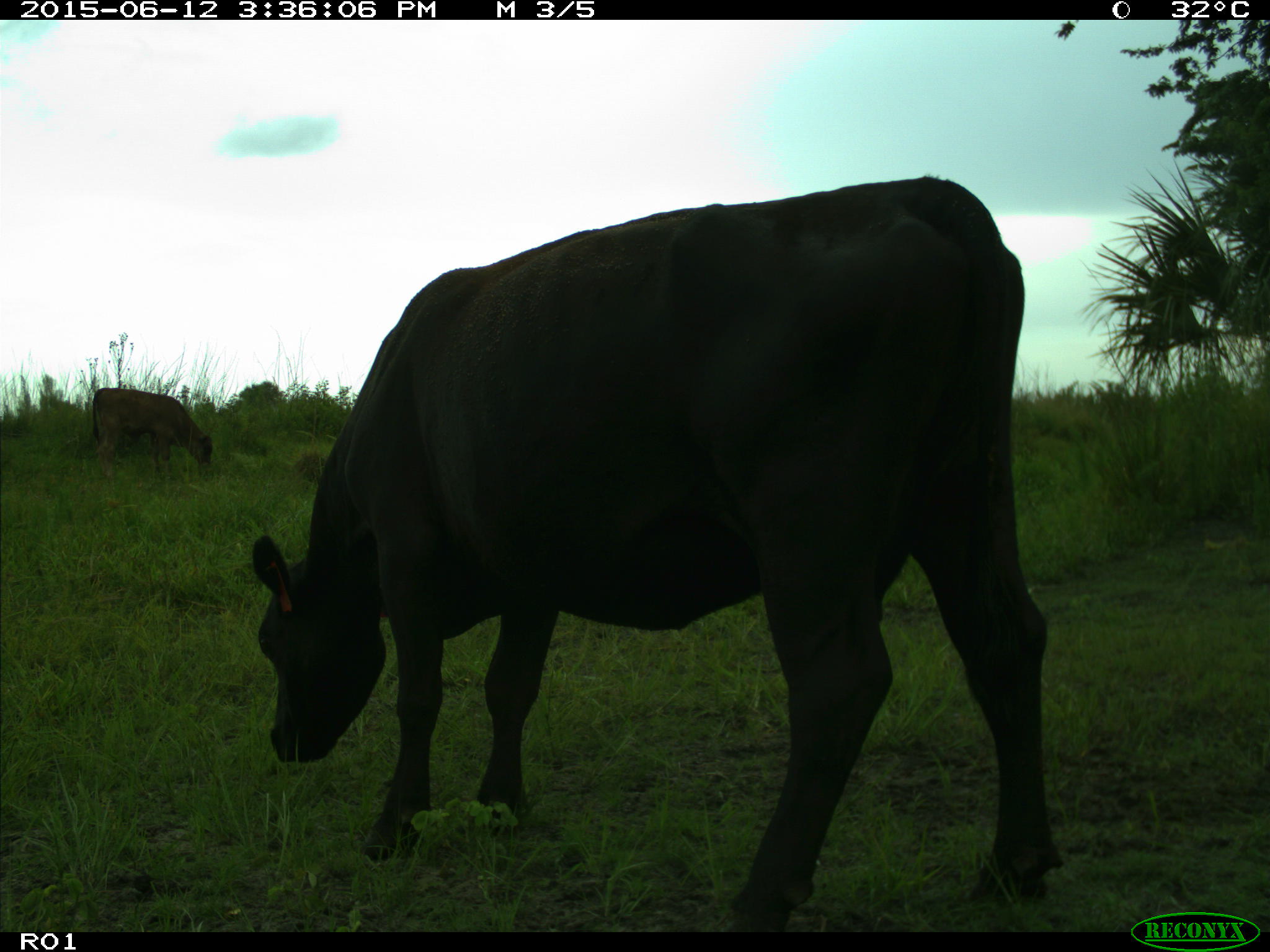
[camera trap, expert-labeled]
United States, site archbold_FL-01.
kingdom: Animalia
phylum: Chordata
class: Mammalia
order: Artiodactyla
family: Bovidae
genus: Bos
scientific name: Bos taurus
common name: domestic cow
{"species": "Bos taurus (domestic cow)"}